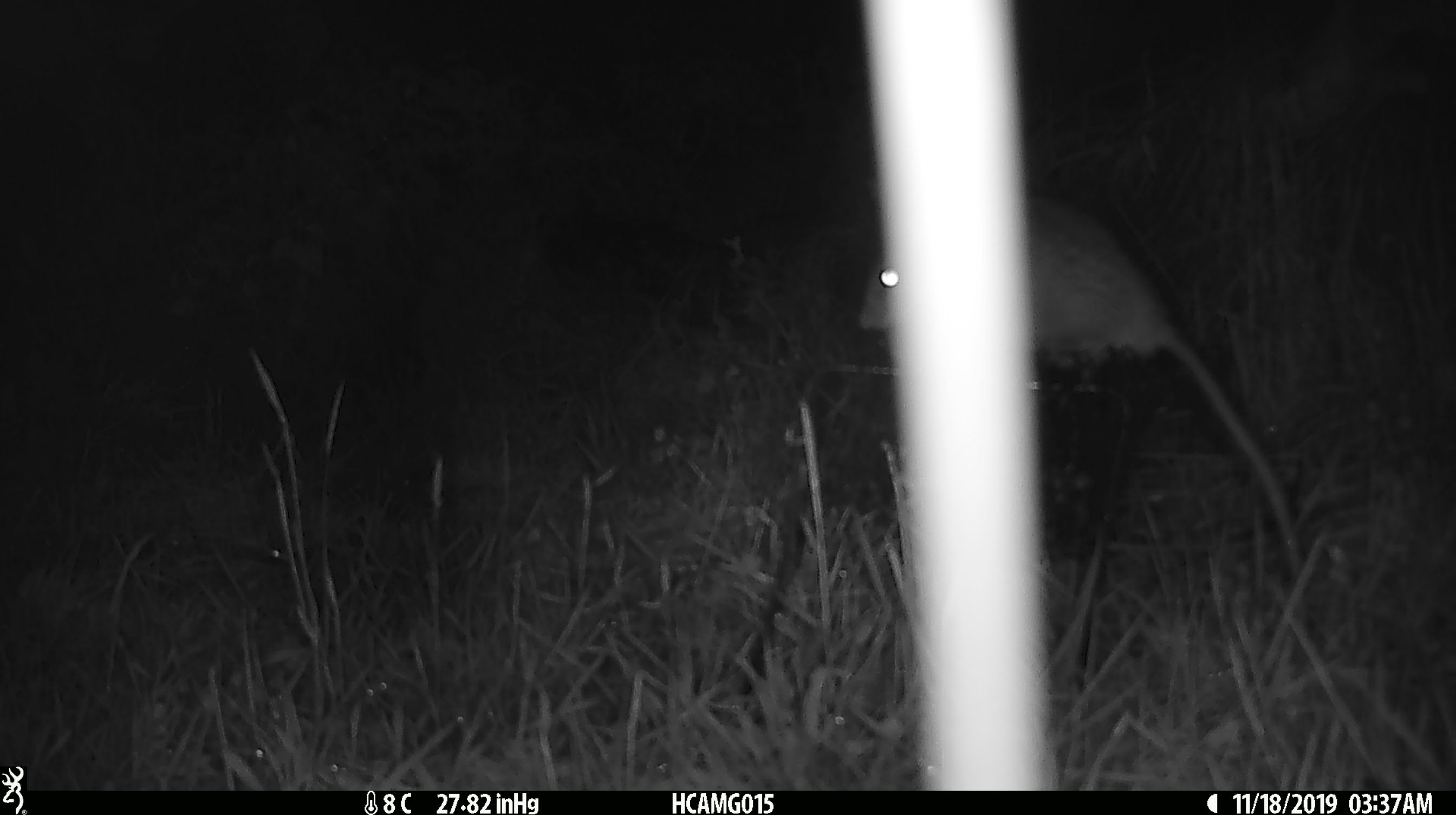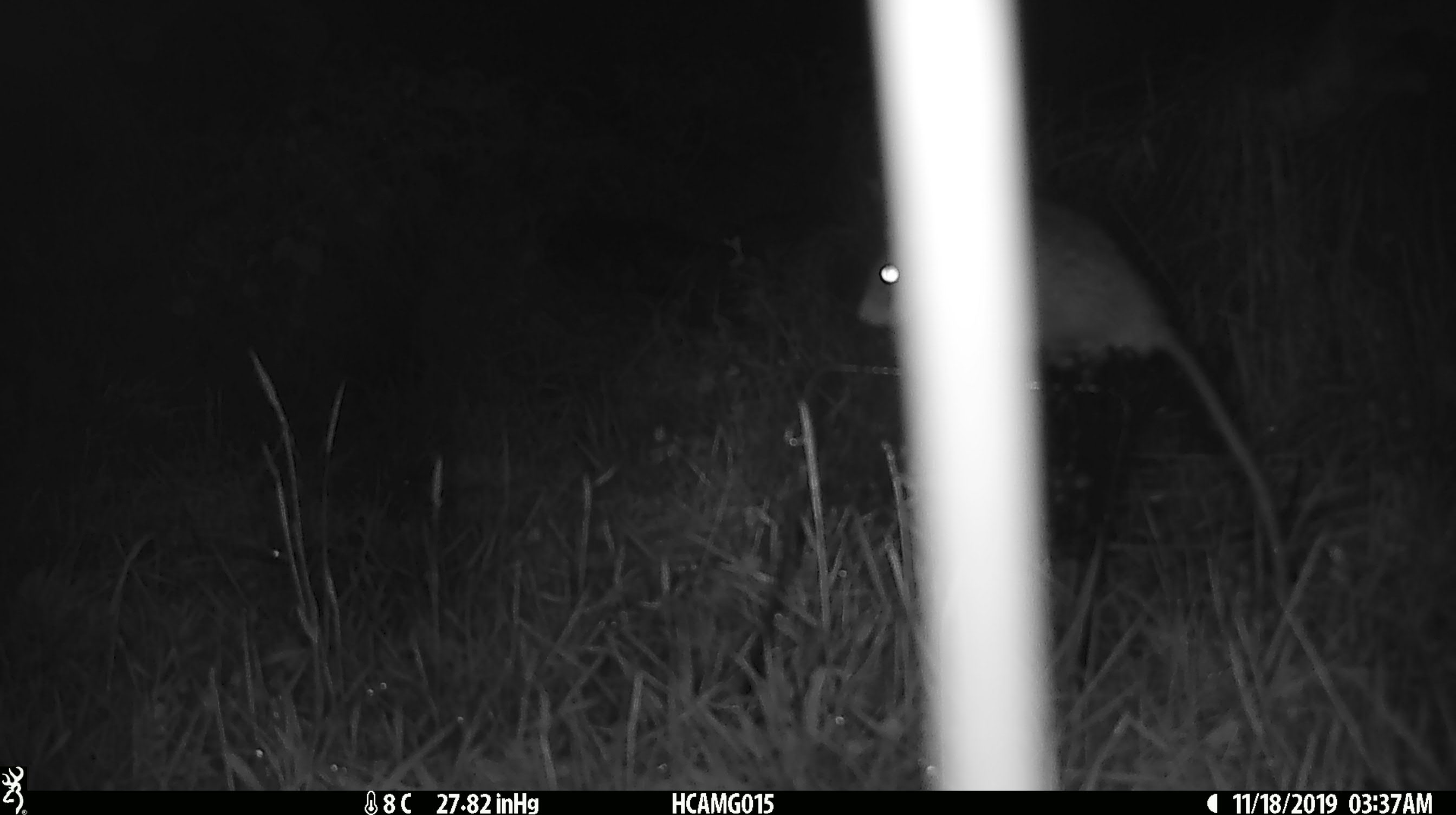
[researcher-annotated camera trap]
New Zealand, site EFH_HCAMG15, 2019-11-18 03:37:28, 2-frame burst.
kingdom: Animalia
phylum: Chordata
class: Mammalia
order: Rodentia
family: Muridae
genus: Rattus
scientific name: Rattus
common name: rat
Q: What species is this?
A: Rat (Rattus).